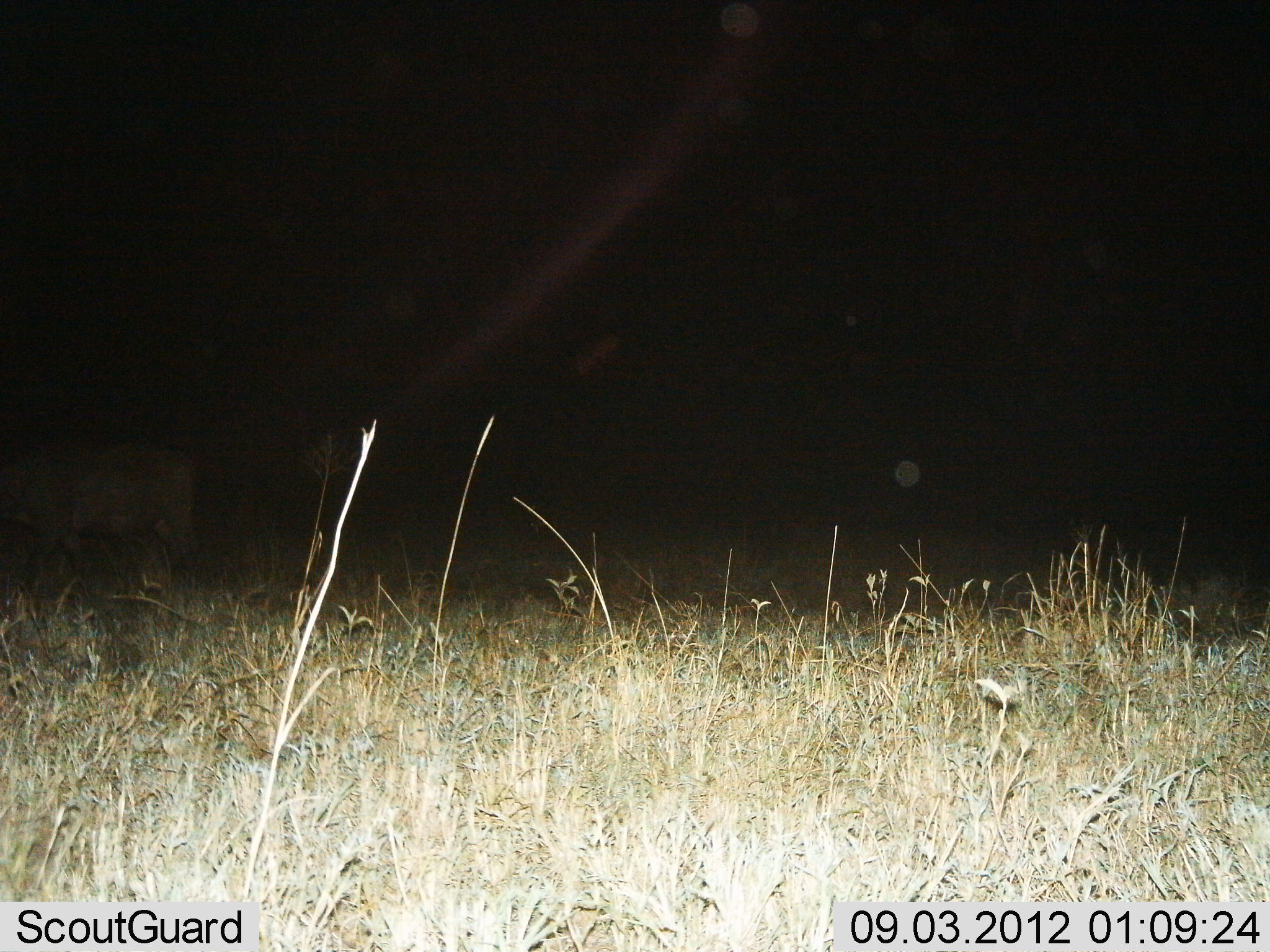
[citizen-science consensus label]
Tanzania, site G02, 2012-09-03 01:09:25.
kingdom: Animalia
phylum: Chordata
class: Mammalia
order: Artiodactyla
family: Bovidae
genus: Syncerus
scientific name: Syncerus caffer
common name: cape buffalo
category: buffalo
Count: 1.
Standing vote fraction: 70%.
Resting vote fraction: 0%.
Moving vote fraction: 30%.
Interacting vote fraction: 0%.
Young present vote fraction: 0%.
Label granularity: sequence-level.